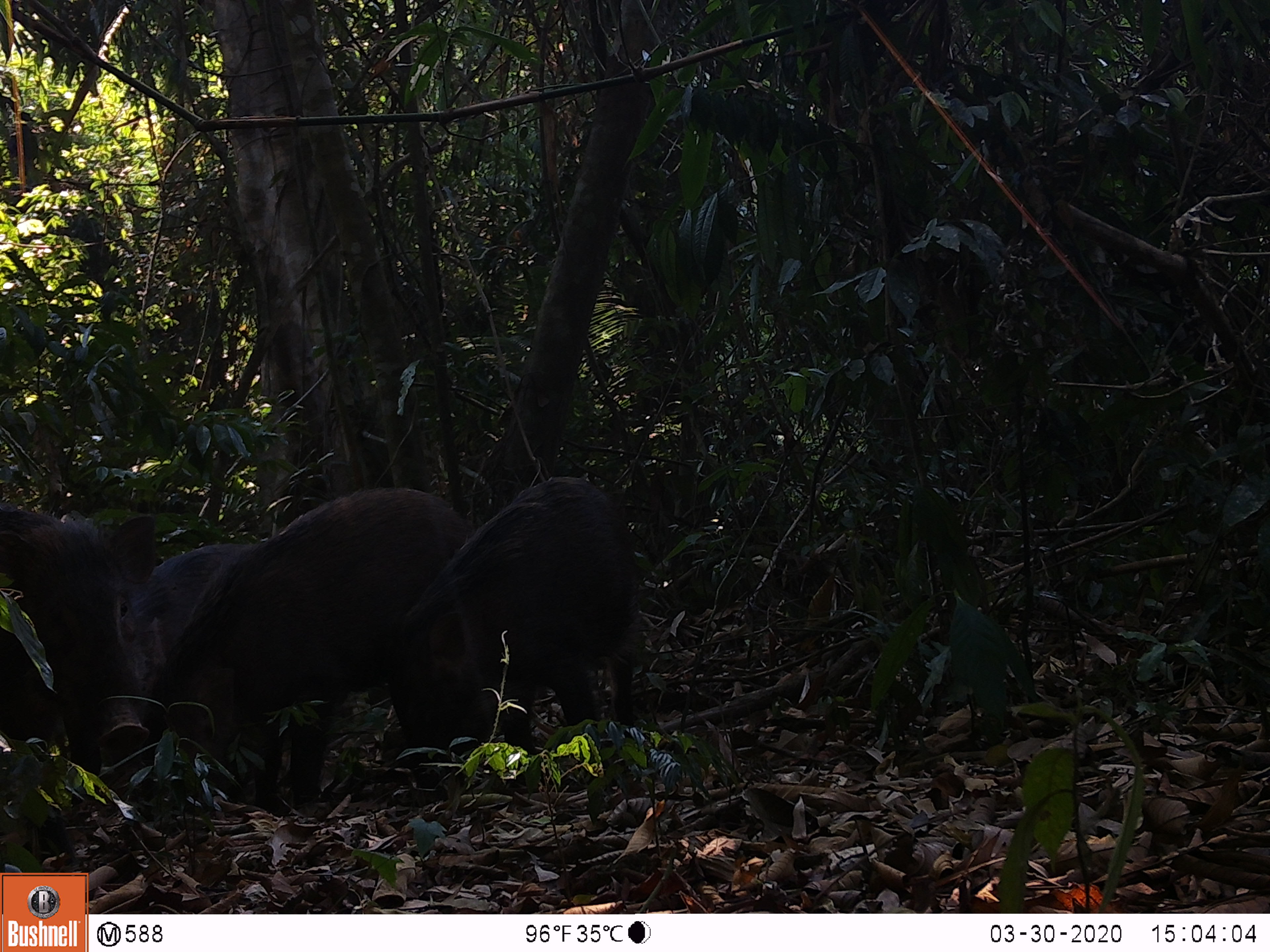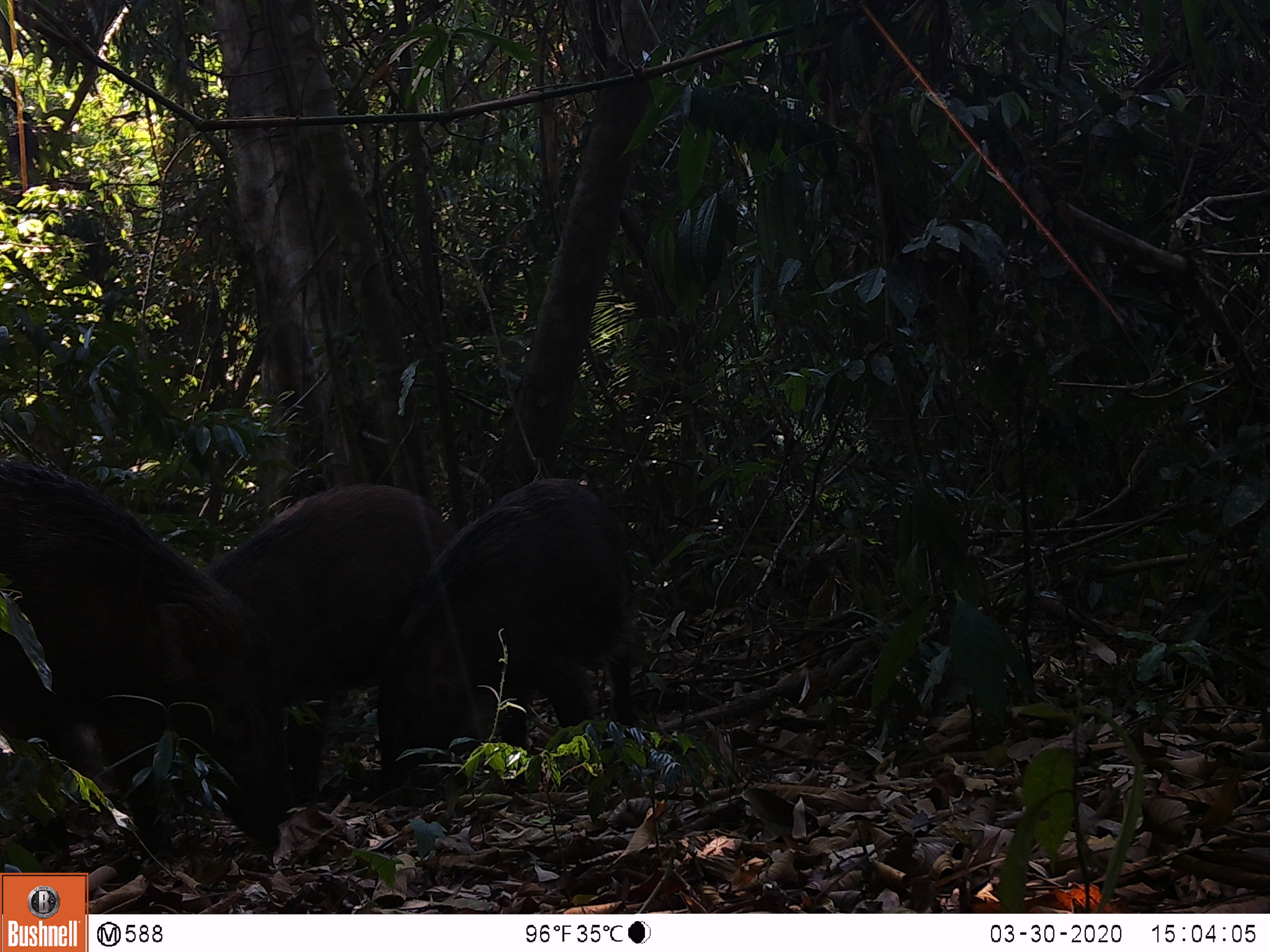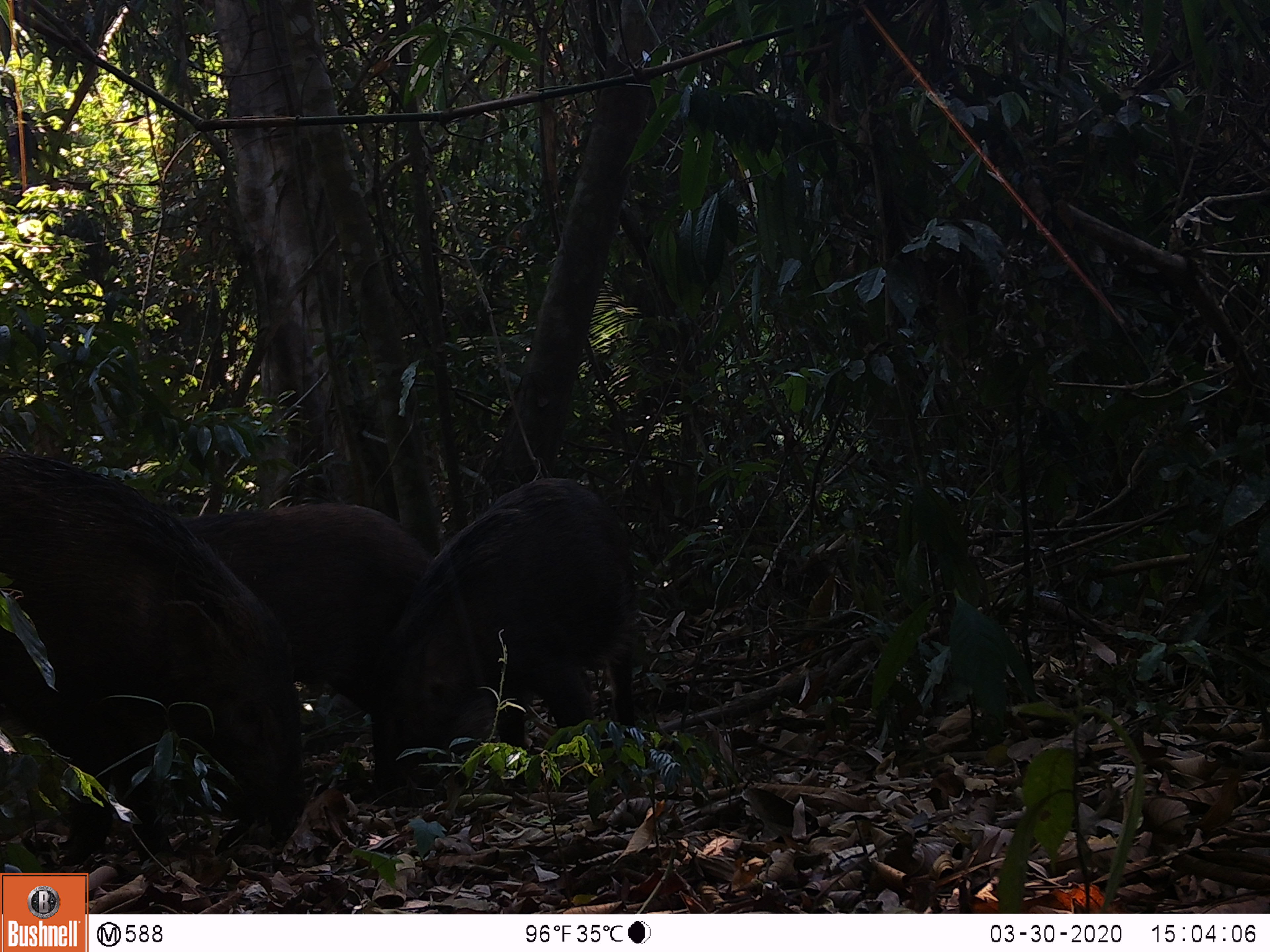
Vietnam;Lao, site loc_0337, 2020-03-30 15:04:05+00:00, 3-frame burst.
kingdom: Animalia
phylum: Chordata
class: Mammalia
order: Artiodactyla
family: Suidae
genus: Sus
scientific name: Sus scrofa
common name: eurasian wild pig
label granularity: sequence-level